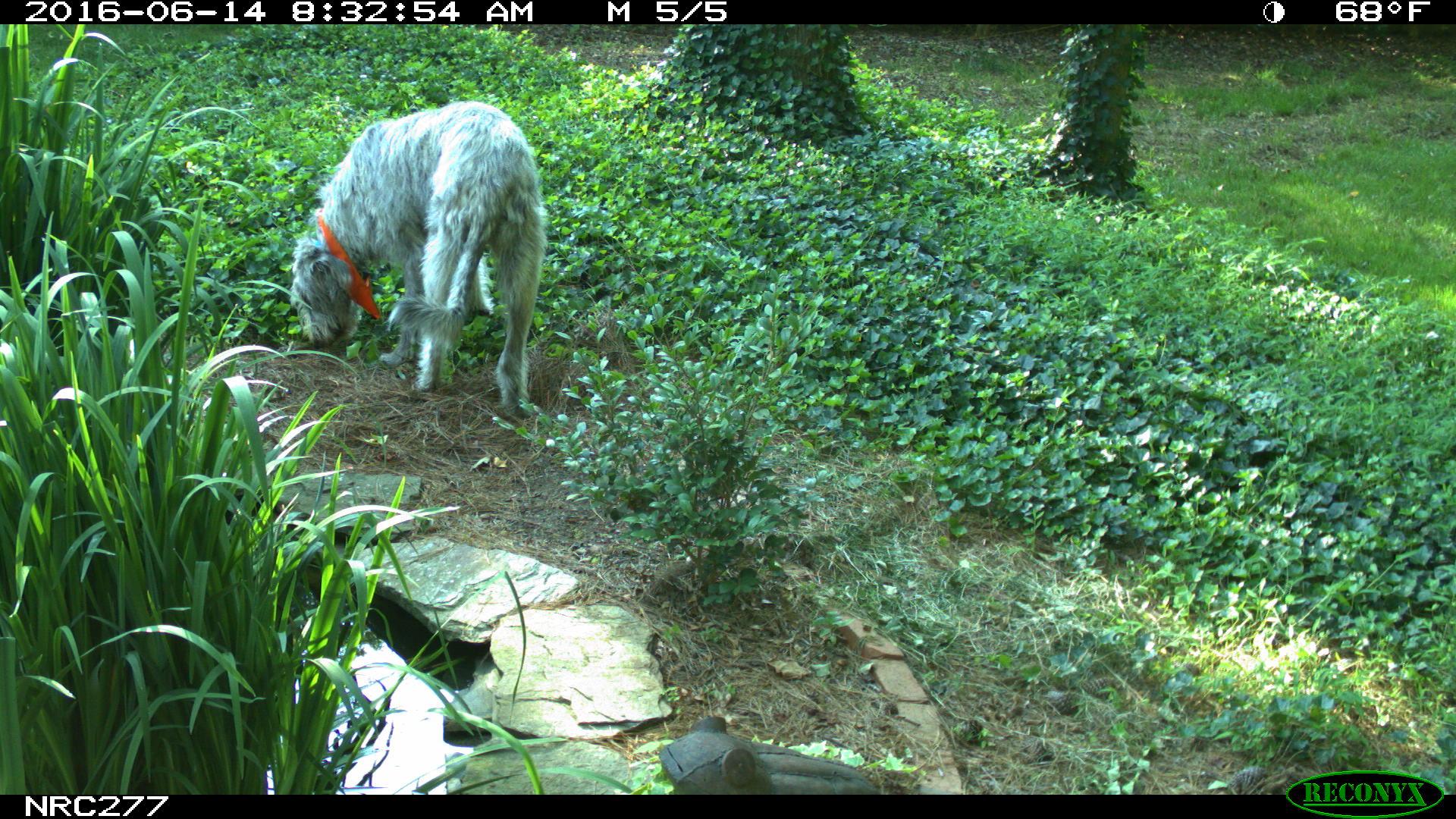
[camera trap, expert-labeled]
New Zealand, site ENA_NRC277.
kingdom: Animalia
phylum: Chordata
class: Mammalia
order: Carnivora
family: Canidae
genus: Canis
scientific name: Canis familiaris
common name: domestic dog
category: dog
Dog (domestic dog) (Canis familiaris).